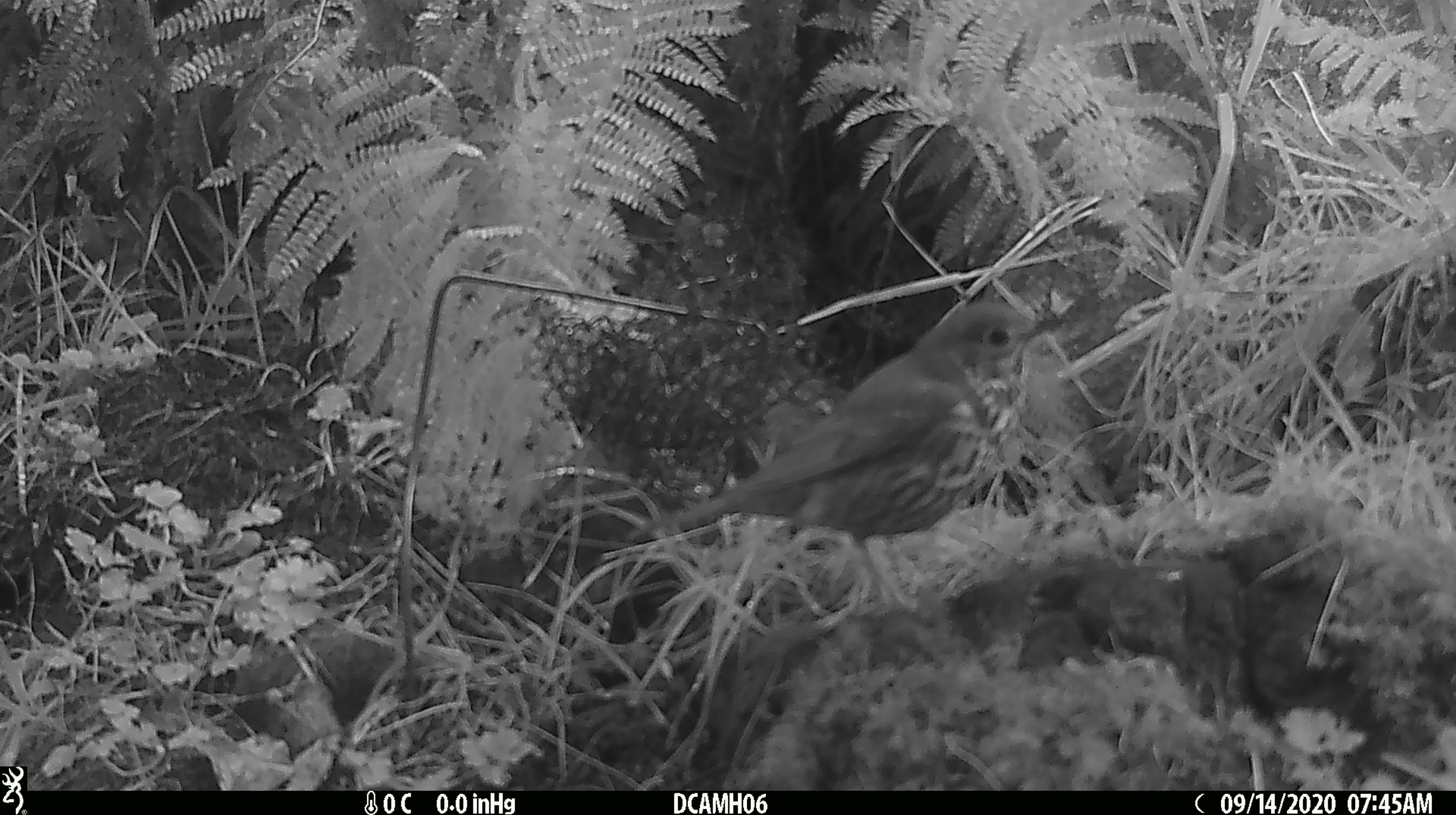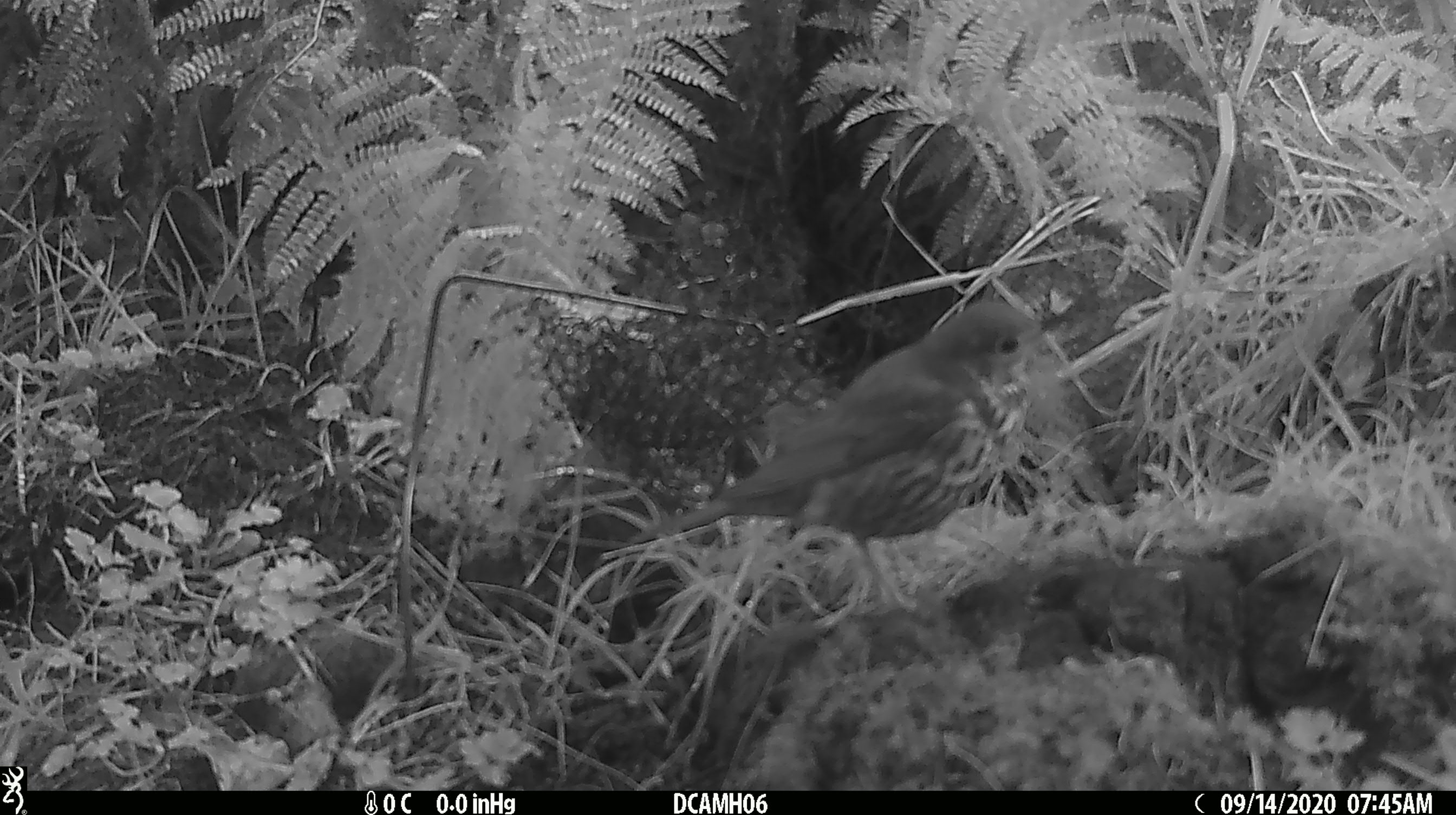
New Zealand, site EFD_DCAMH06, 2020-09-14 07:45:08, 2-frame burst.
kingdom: Animalia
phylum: Chordata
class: Aves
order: Passeriformes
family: Turdidae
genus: Turdus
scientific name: Turdus philomelos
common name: song thrush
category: thrush